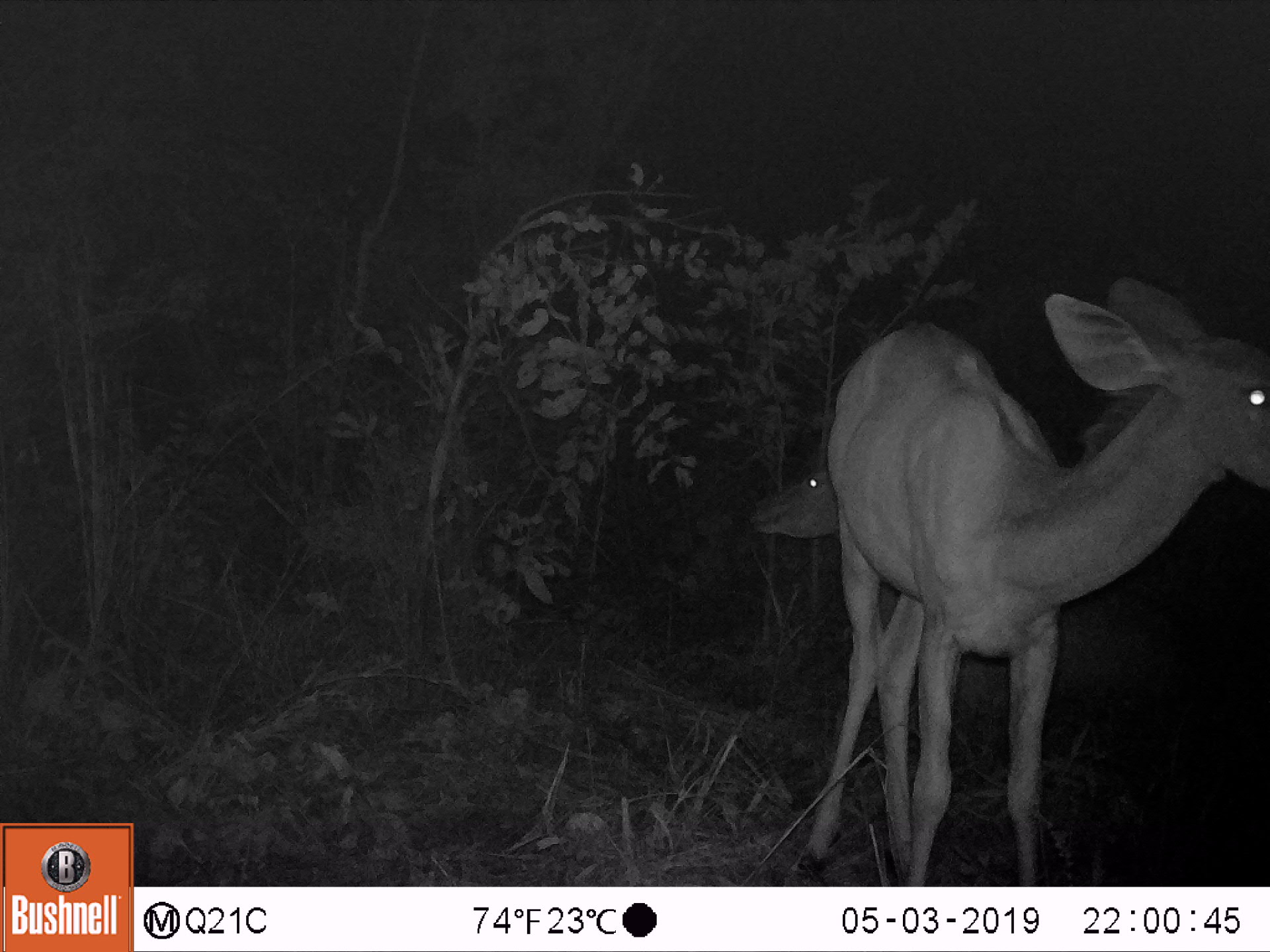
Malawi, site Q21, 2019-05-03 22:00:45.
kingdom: Animalia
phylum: Chordata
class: Mammalia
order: Artiodactyla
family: Bovidae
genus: Tragelaphus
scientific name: Tragelaphus strepsiceros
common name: greater kudu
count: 2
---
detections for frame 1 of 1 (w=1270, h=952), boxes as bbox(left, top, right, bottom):
greater kudu: bbox(782, 272, 1266, 883); bbox(750, 433, 858, 568)